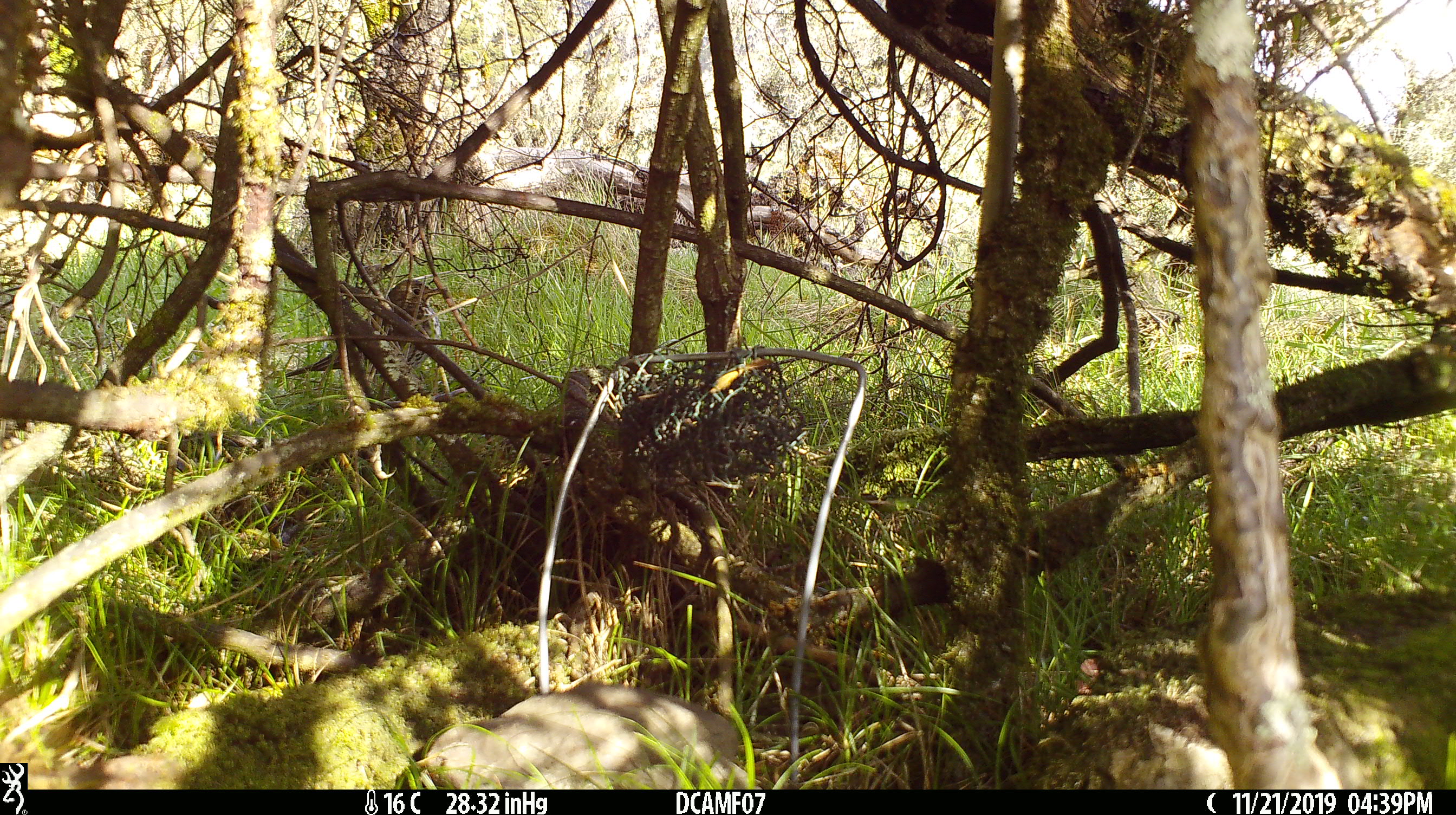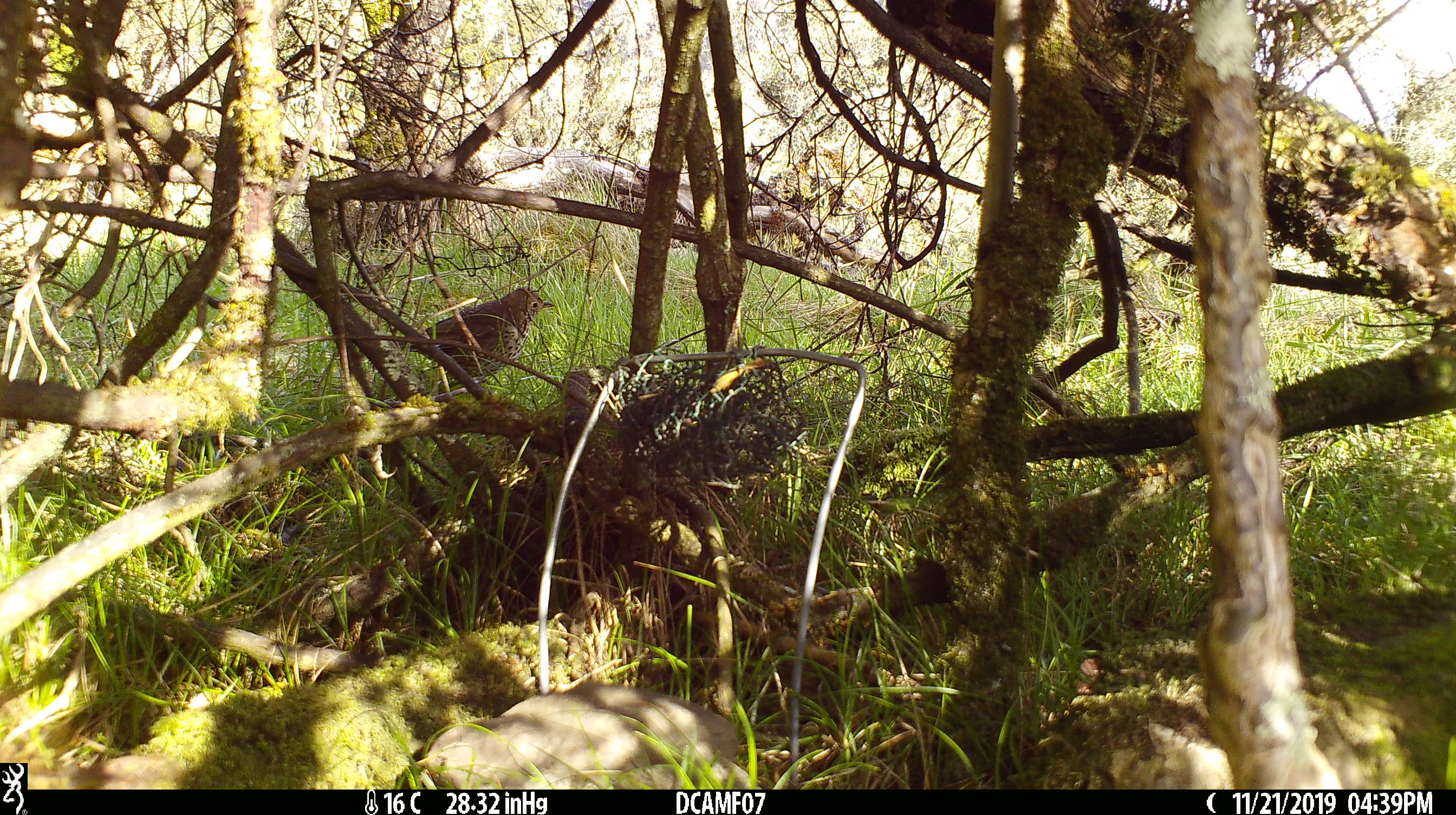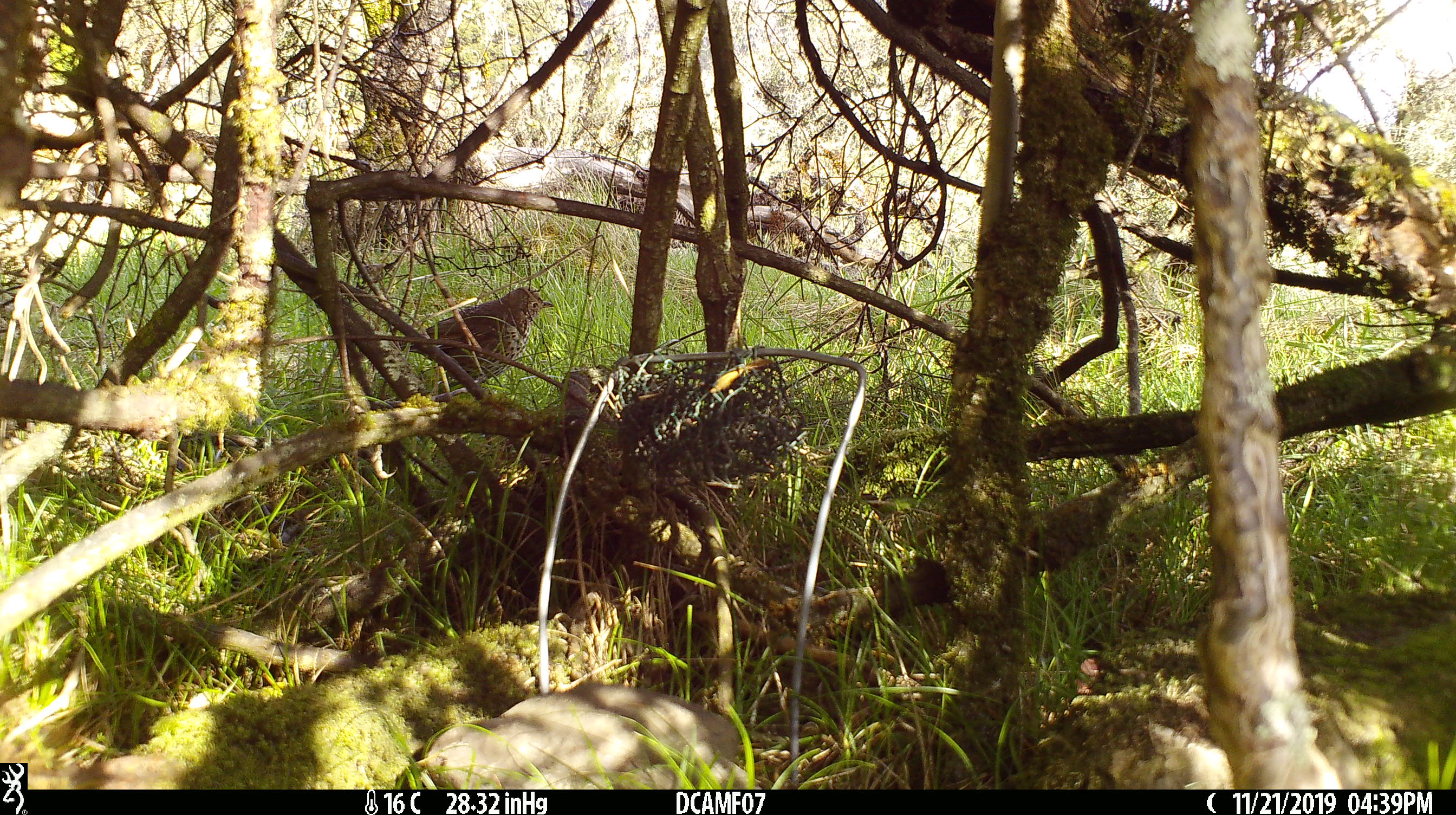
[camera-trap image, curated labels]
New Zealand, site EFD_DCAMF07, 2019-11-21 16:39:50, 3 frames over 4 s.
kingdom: Animalia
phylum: Chordata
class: Aves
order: Passeriformes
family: Turdidae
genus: Turdus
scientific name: Turdus philomelos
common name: song thrush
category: thrush